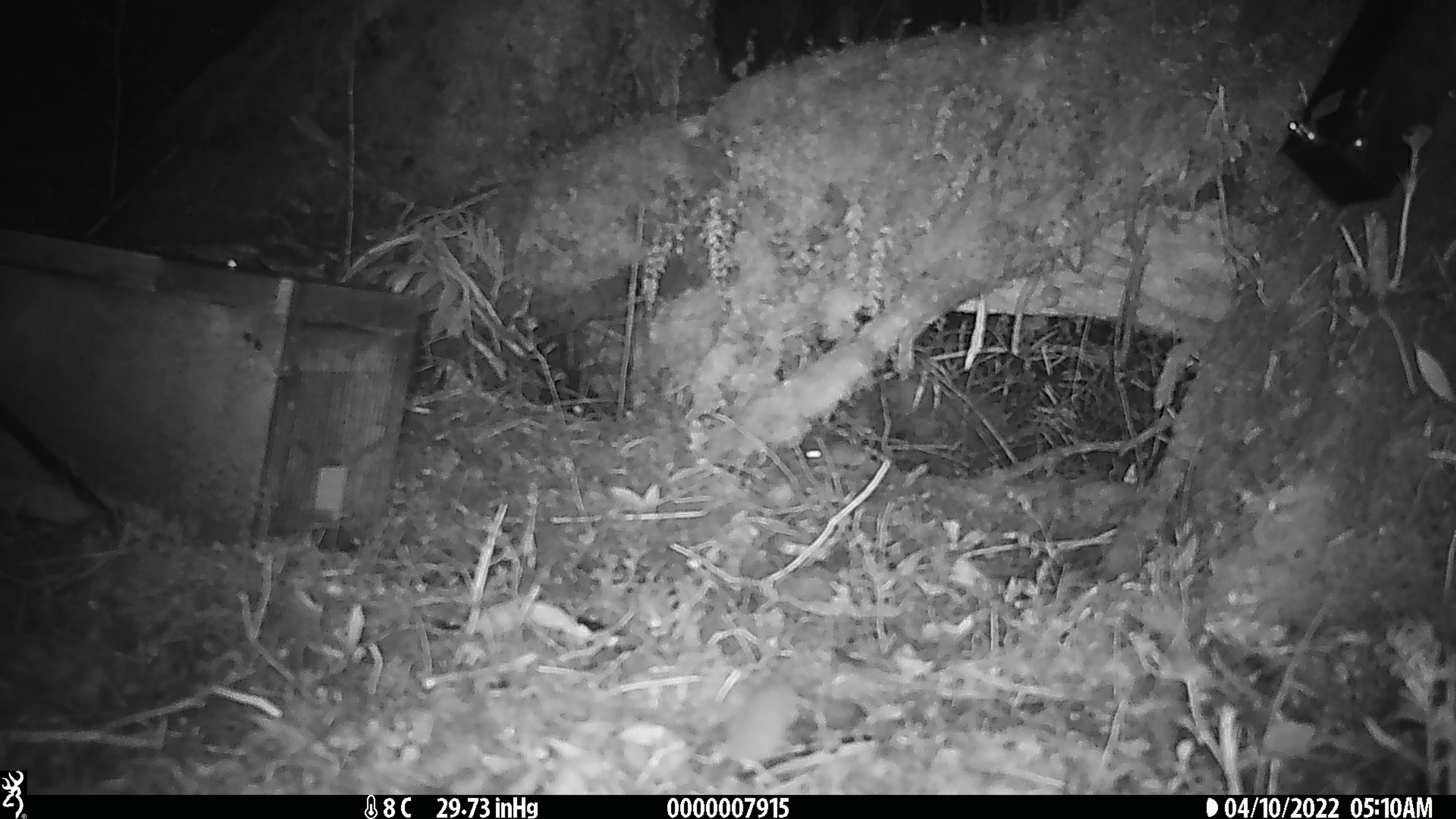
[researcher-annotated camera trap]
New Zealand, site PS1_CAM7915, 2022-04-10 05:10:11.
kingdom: Animalia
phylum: Chordata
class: Mammalia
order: Rodentia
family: Muridae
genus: Mus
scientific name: Mus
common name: mouse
Mouse (Mus).